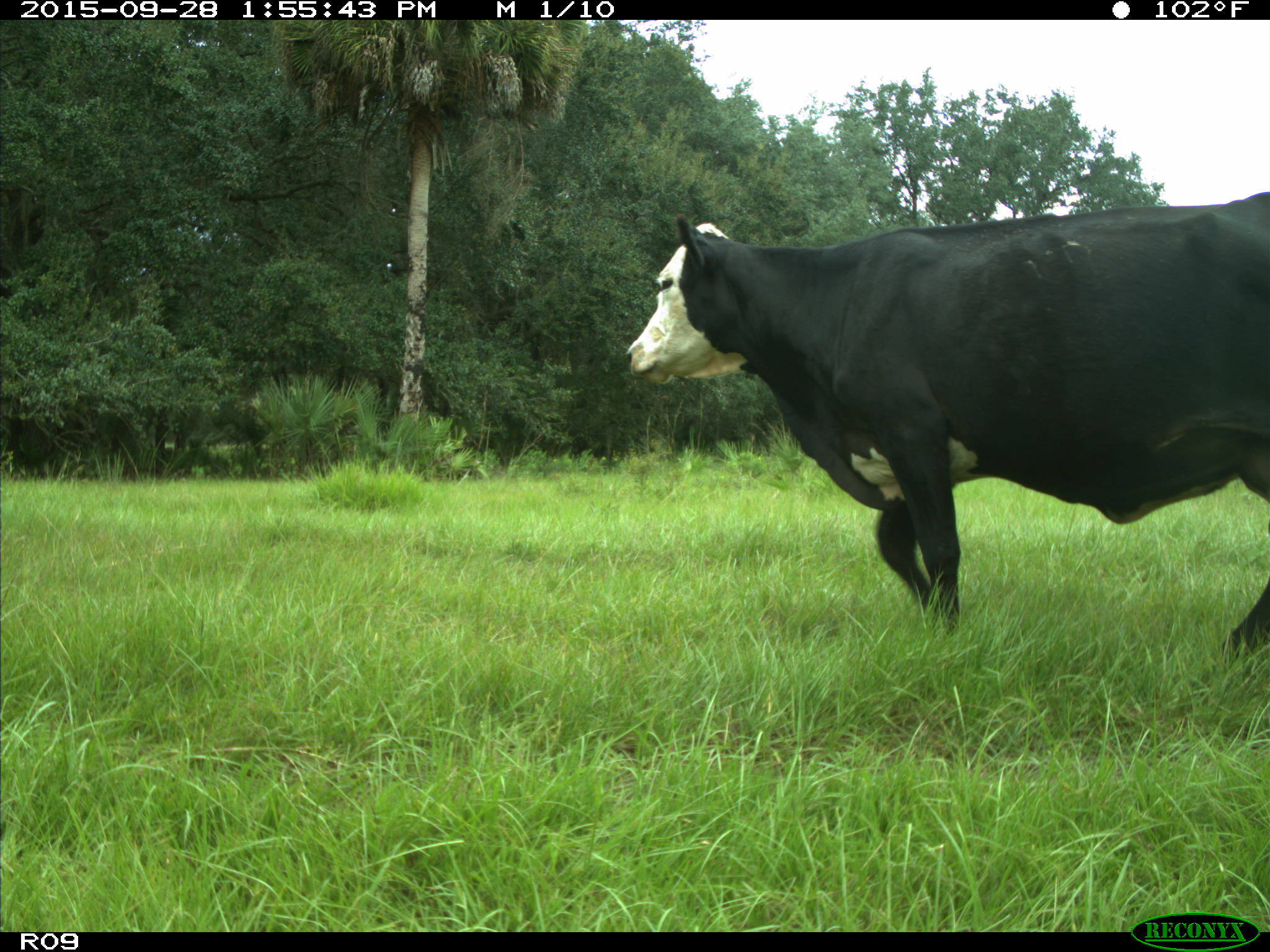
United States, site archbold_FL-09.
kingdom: Animalia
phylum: Chordata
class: Mammalia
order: Artiodactyla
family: Bovidae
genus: Bos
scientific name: Bos taurus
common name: domestic cow